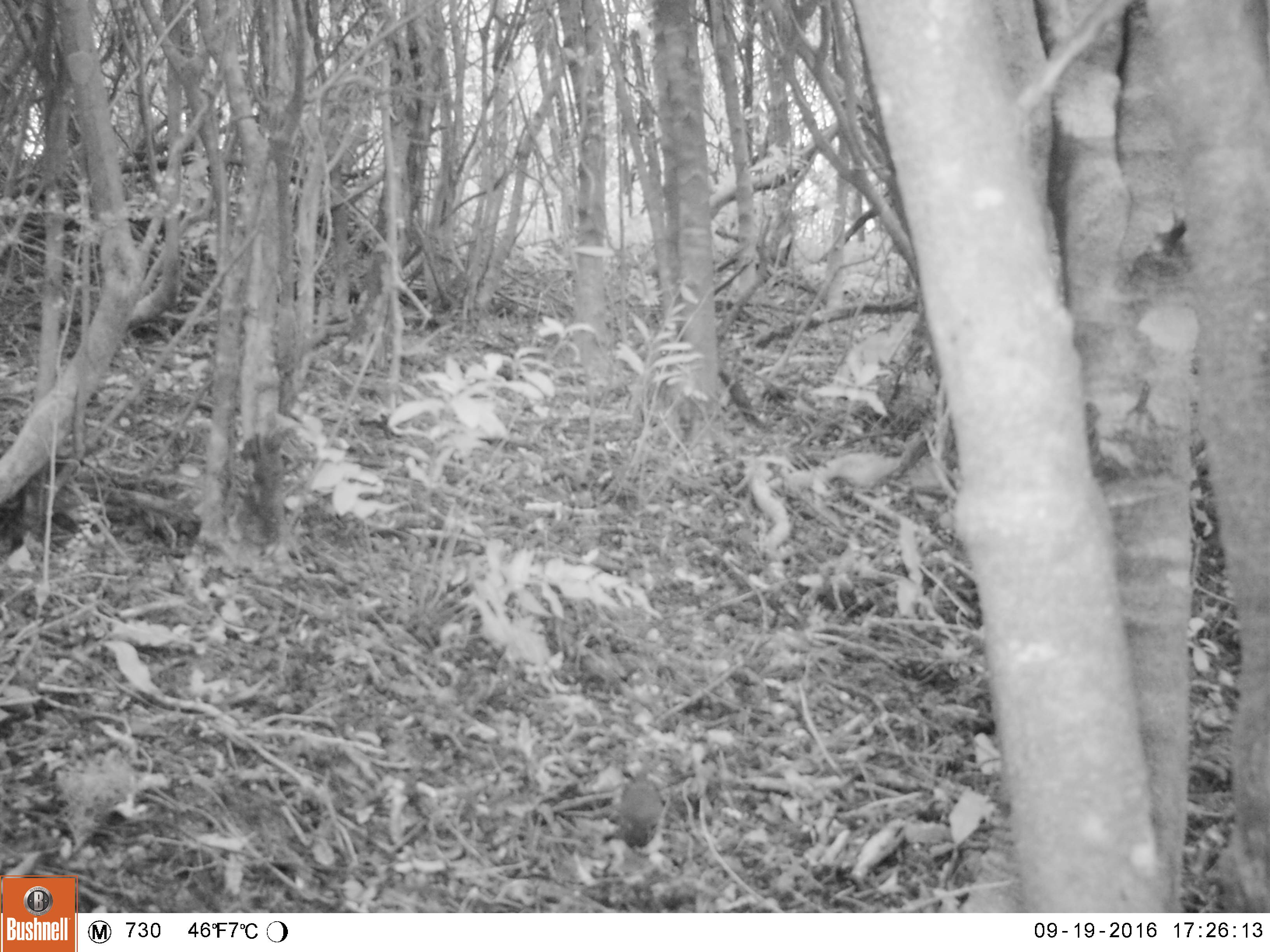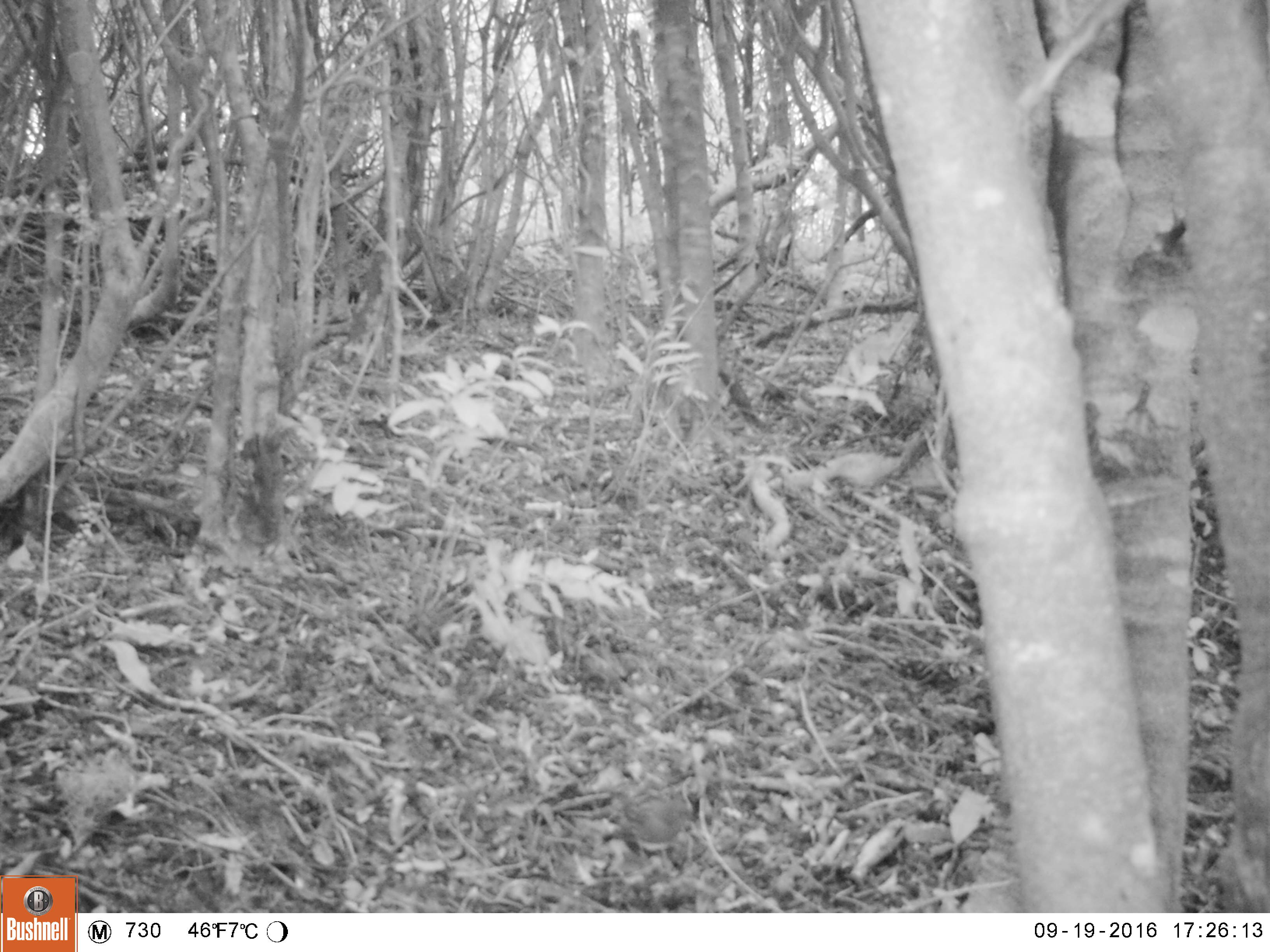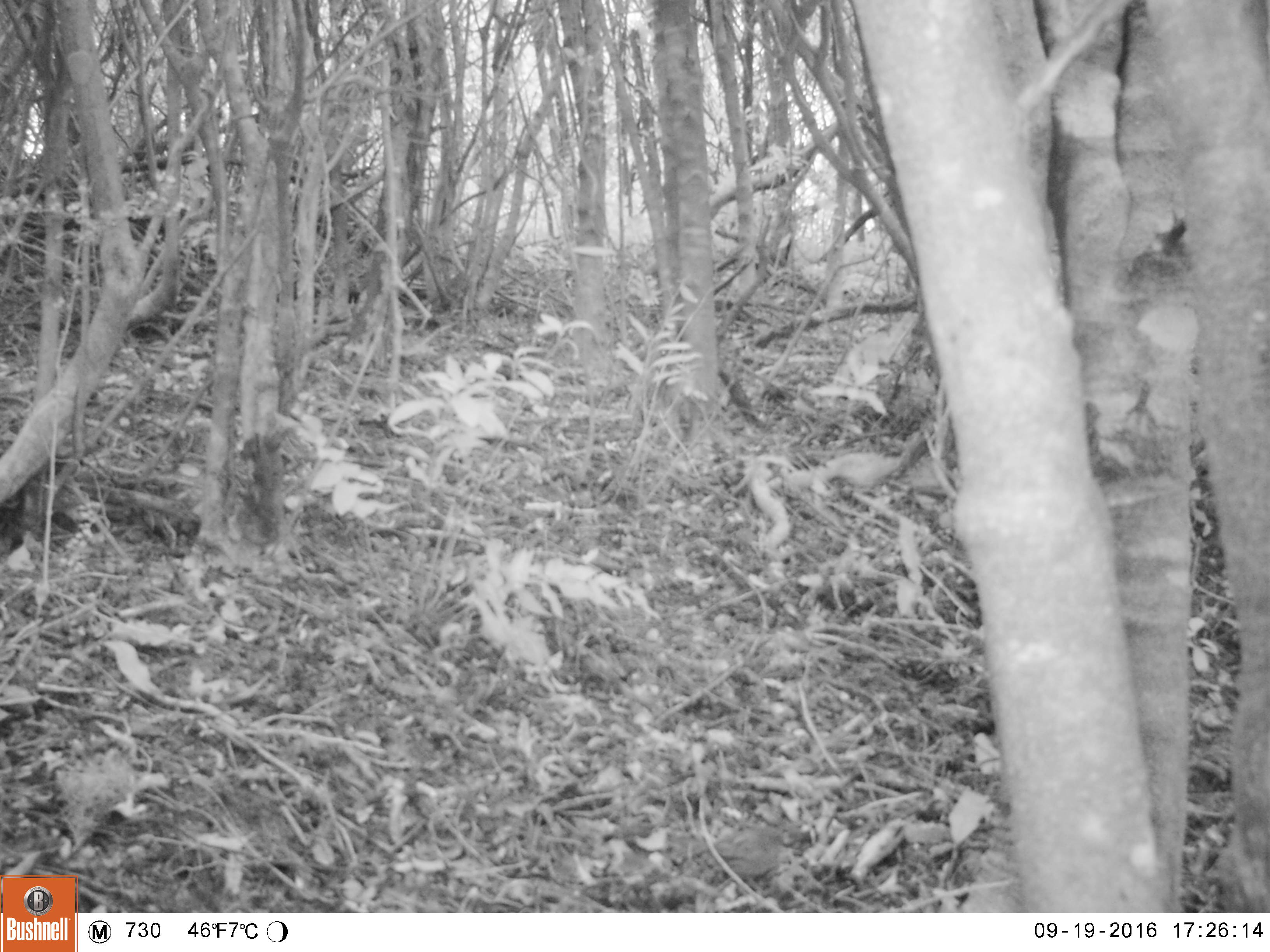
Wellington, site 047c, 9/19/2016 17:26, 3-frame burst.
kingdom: Animalia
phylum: Chordata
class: Aves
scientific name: Aves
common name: bird